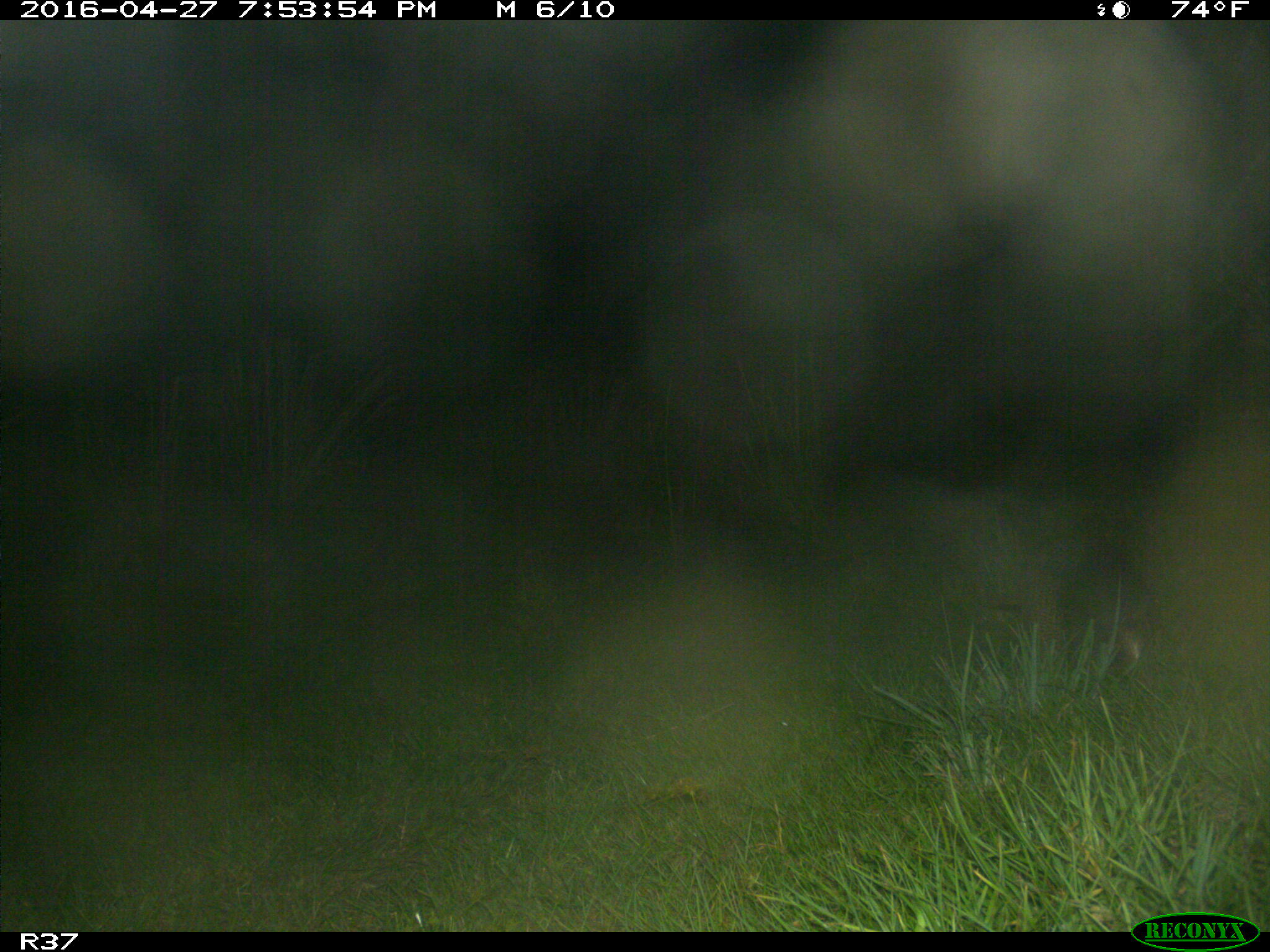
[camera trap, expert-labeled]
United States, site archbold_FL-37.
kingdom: Animalia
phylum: Chordata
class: Mammalia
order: Cingulata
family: Dasypodidae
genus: Dasypus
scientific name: Dasypus novemcinctus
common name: nine-banded armadillo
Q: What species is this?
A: Dasypus novemcinctus (nine-banded armadillo).